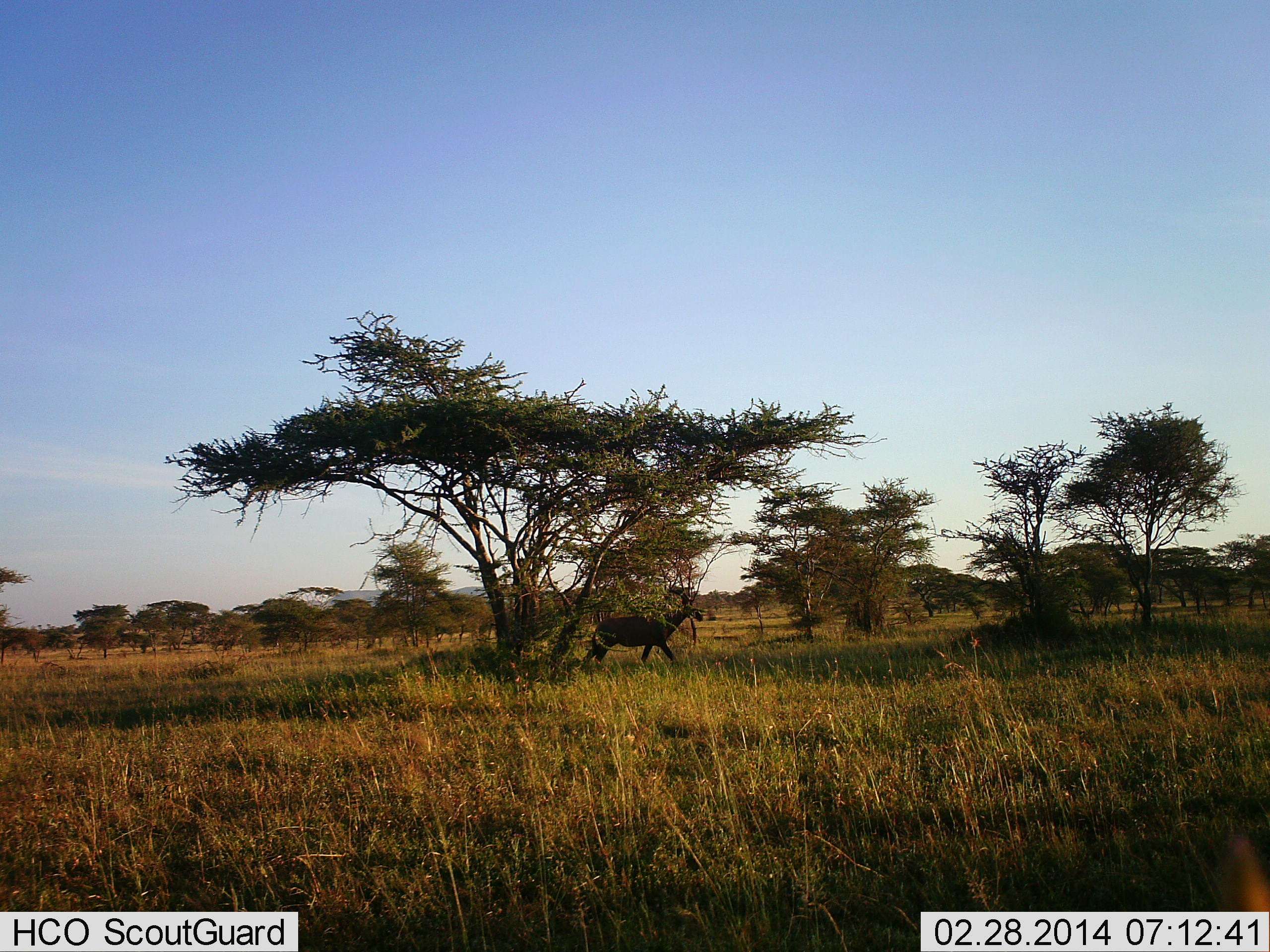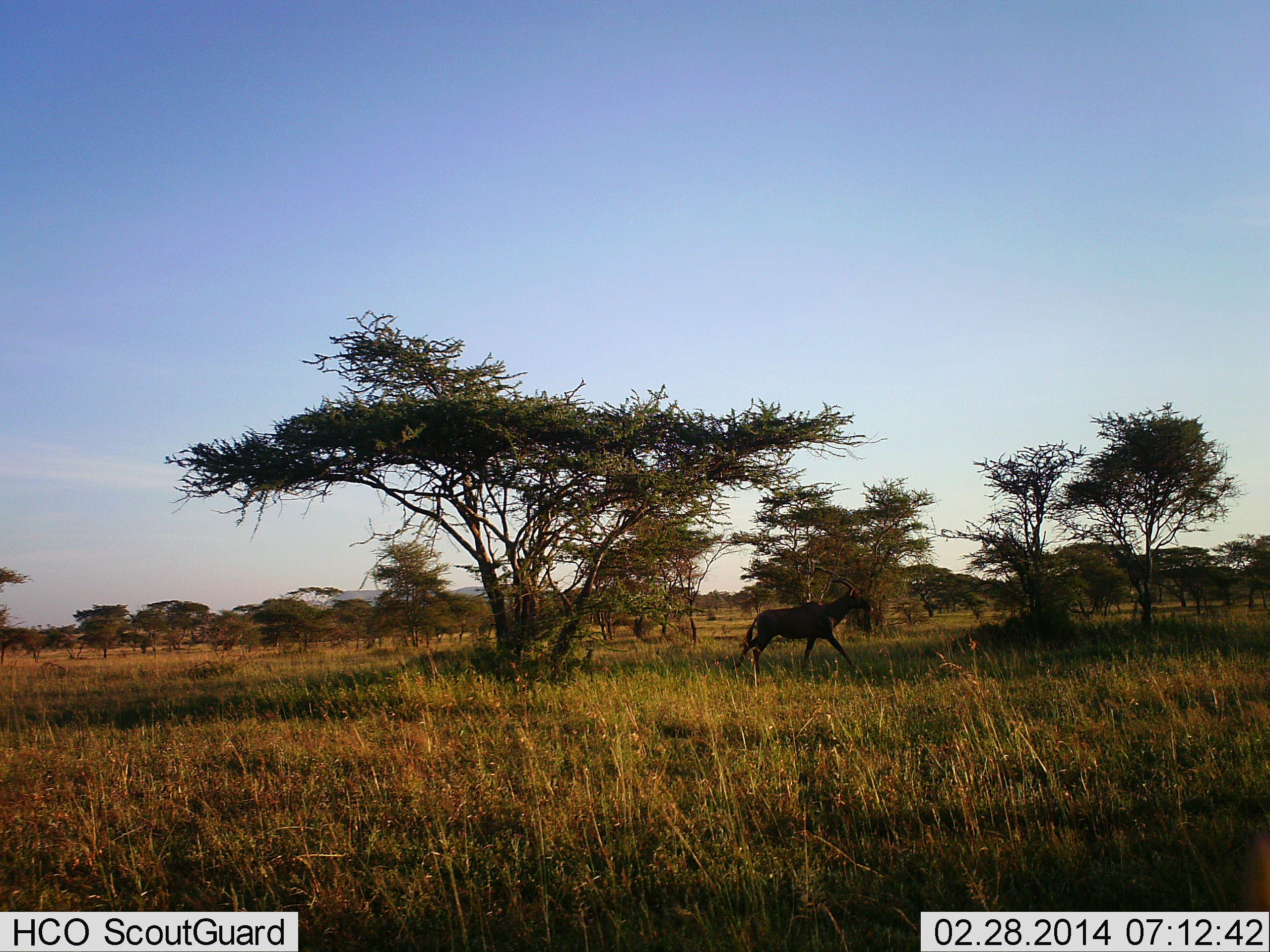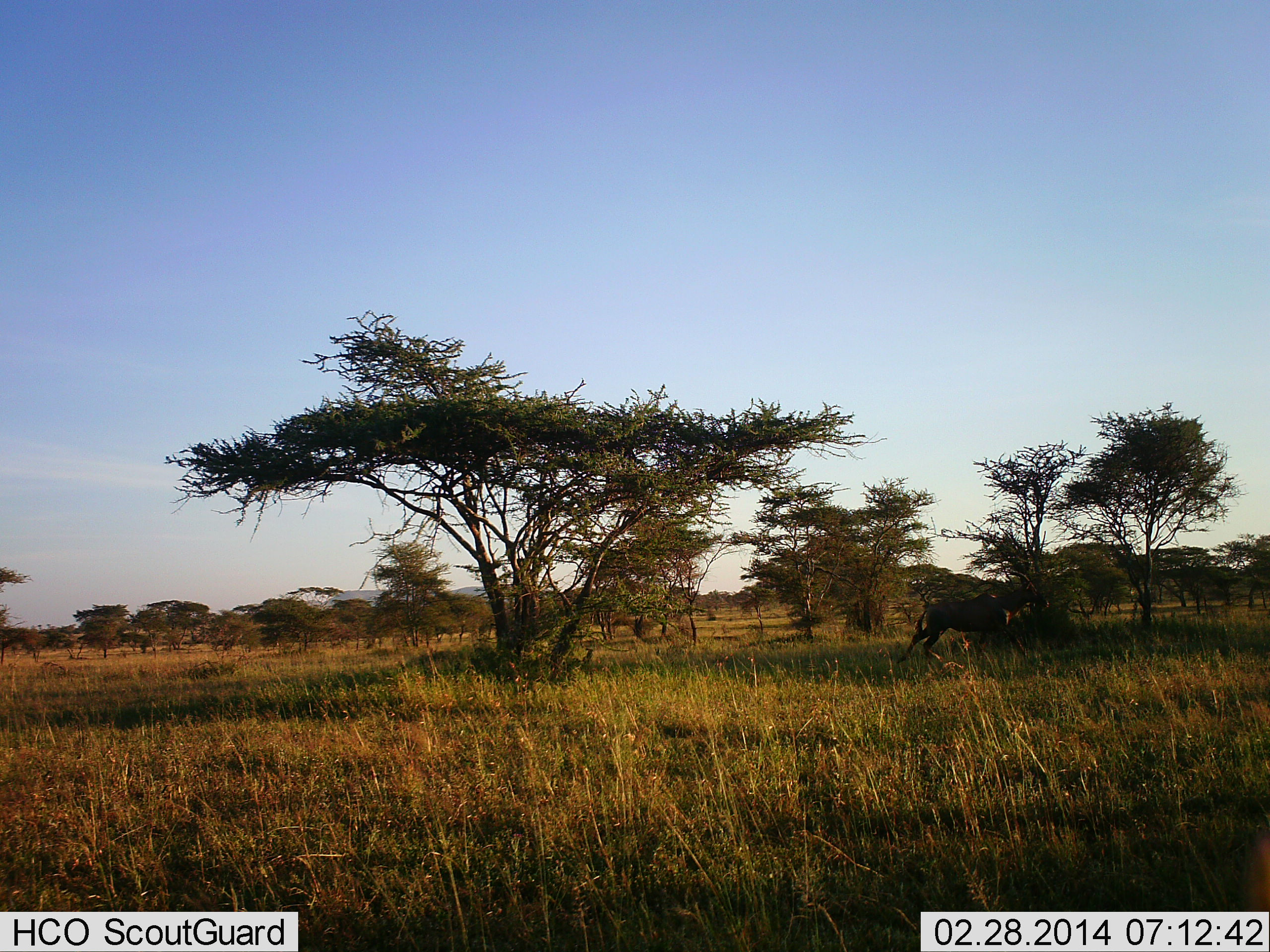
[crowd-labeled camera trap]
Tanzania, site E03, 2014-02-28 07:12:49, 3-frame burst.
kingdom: Animalia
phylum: Chordata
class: Mammalia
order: Artiodactyla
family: Bovidae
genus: Damaliscus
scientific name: Damaliscus lunatus jimela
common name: topi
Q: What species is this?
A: Topi (Damaliscus lunatus jimela).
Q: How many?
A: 1.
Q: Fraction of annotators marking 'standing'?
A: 0%.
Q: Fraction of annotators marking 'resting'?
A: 0%.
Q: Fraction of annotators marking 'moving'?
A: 100%.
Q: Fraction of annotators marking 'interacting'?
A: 0%.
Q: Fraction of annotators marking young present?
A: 0%.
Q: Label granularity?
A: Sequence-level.